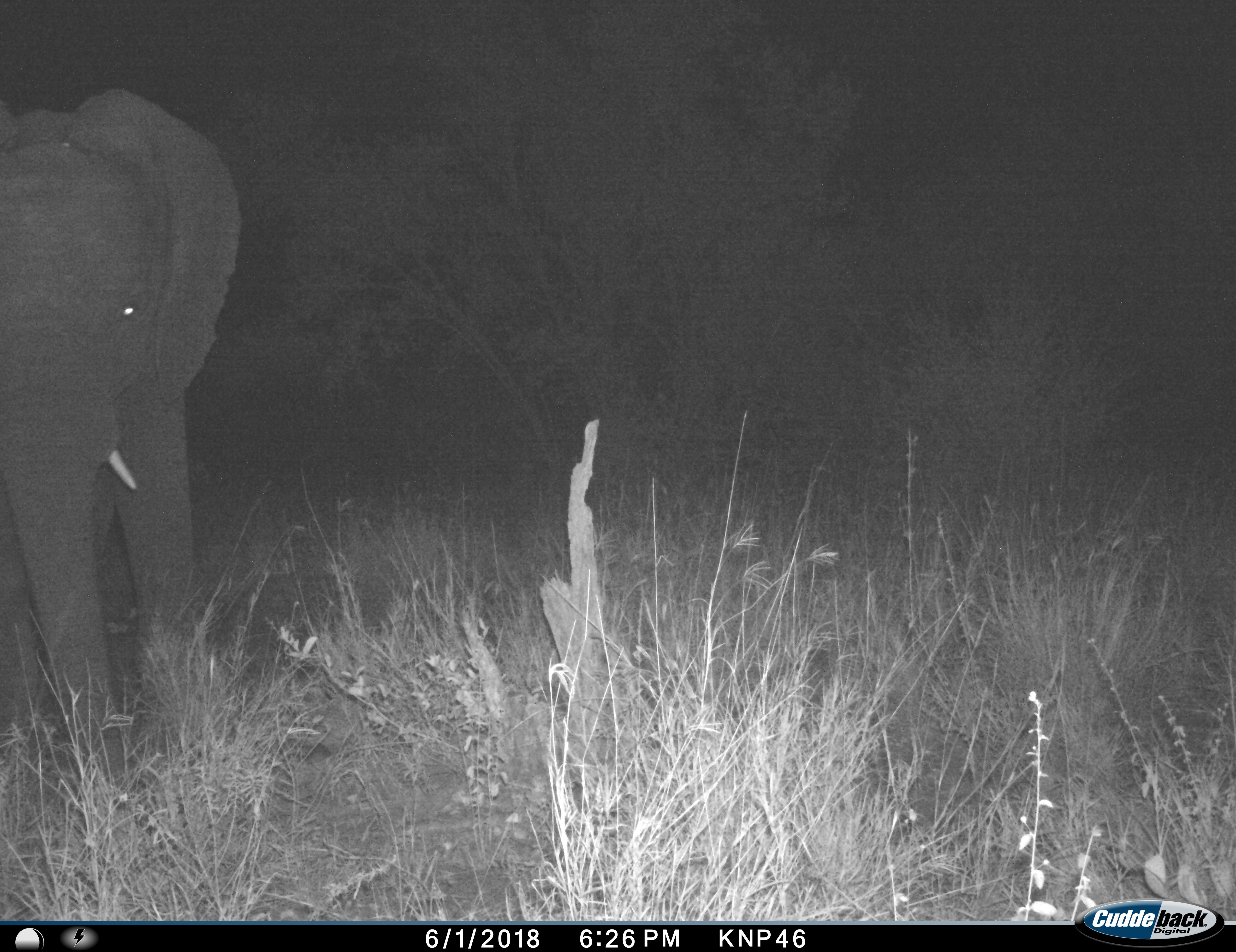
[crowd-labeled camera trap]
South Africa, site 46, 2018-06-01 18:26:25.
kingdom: Animalia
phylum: Chordata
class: Mammalia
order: Proboscidea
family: Elephantidae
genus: Loxodonta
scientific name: Loxodonta africana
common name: african bush elephant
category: elephant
Elephant (african bush elephant) (Loxodonta africana), count 1. Behavior (volunteer vote fractions): standing 90%, resting 0%, moving 20%, interacting 0%. Young present (vote fraction): 0%. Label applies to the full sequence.